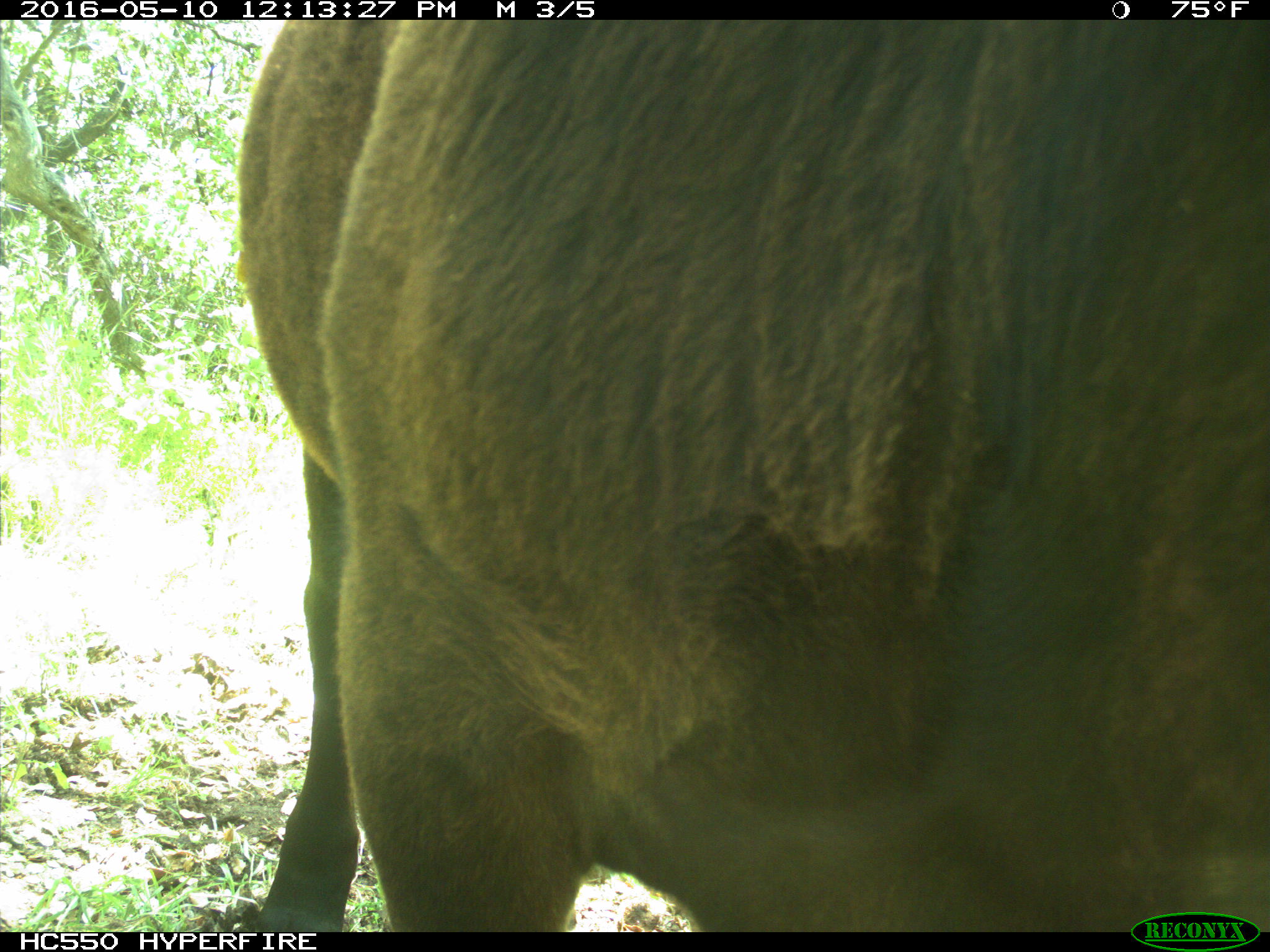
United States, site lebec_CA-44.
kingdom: Animalia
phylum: Chordata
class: Mammalia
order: Artiodactyla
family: Bovidae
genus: Bos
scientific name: Bos taurus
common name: domestic cow